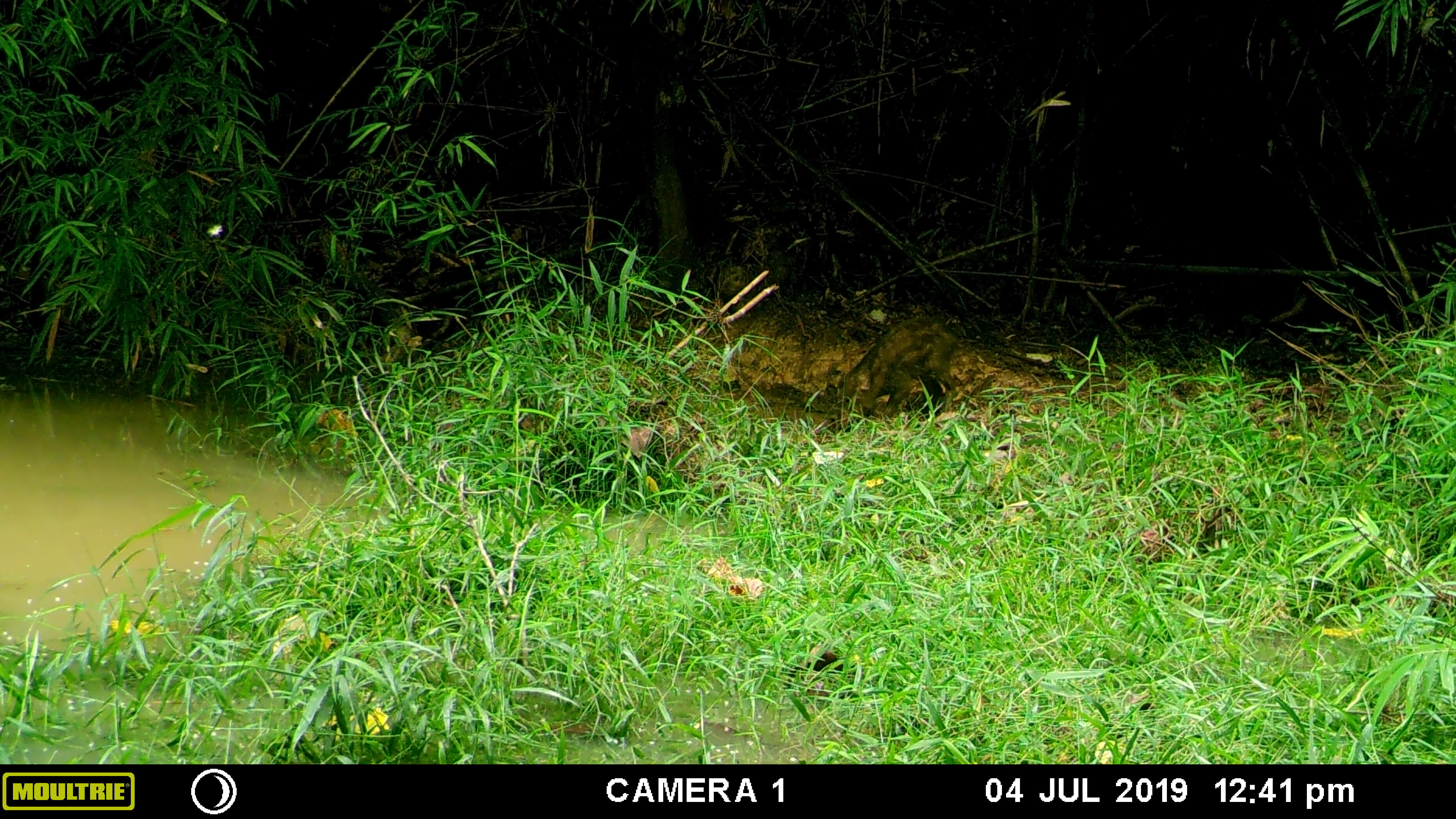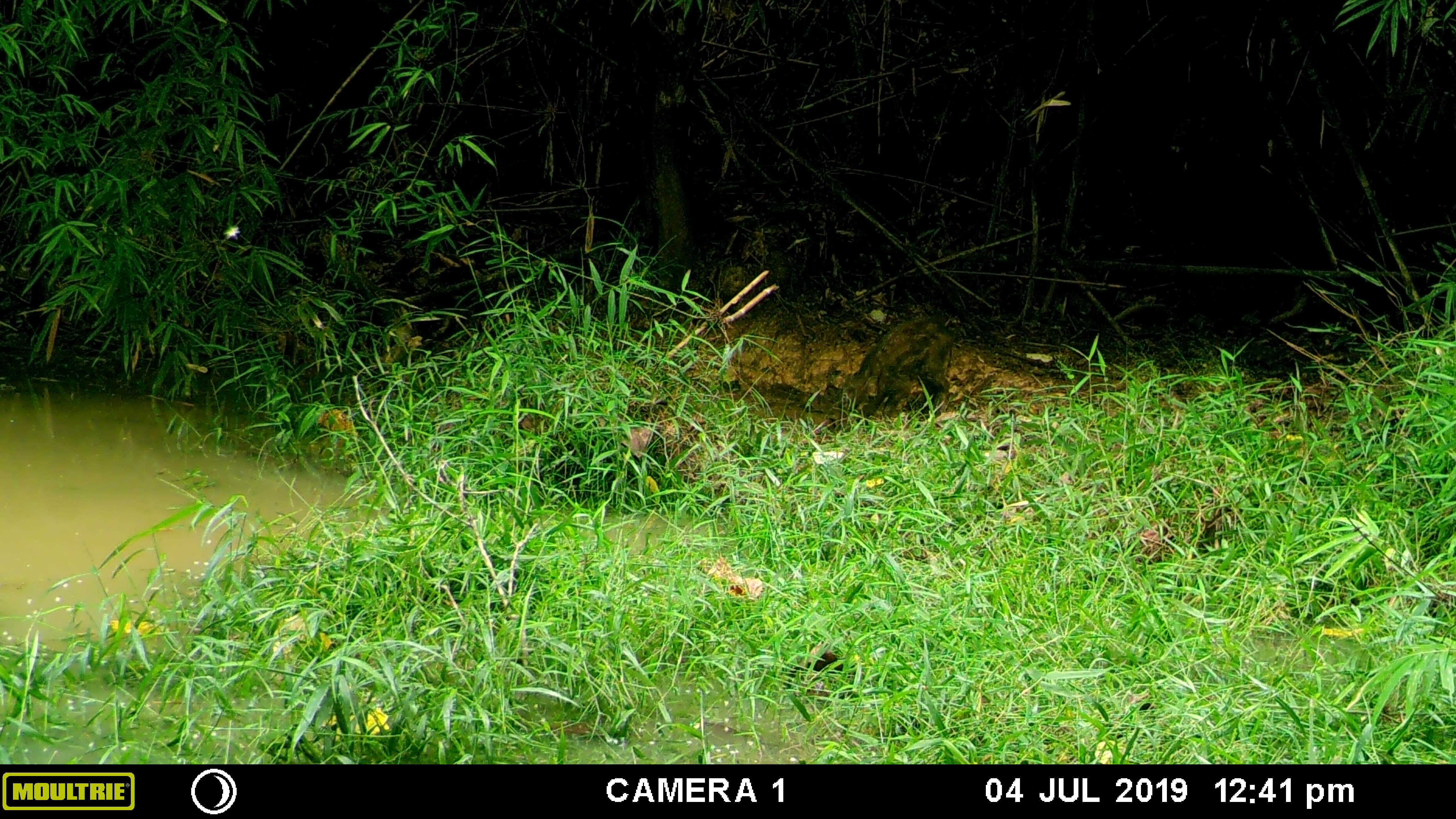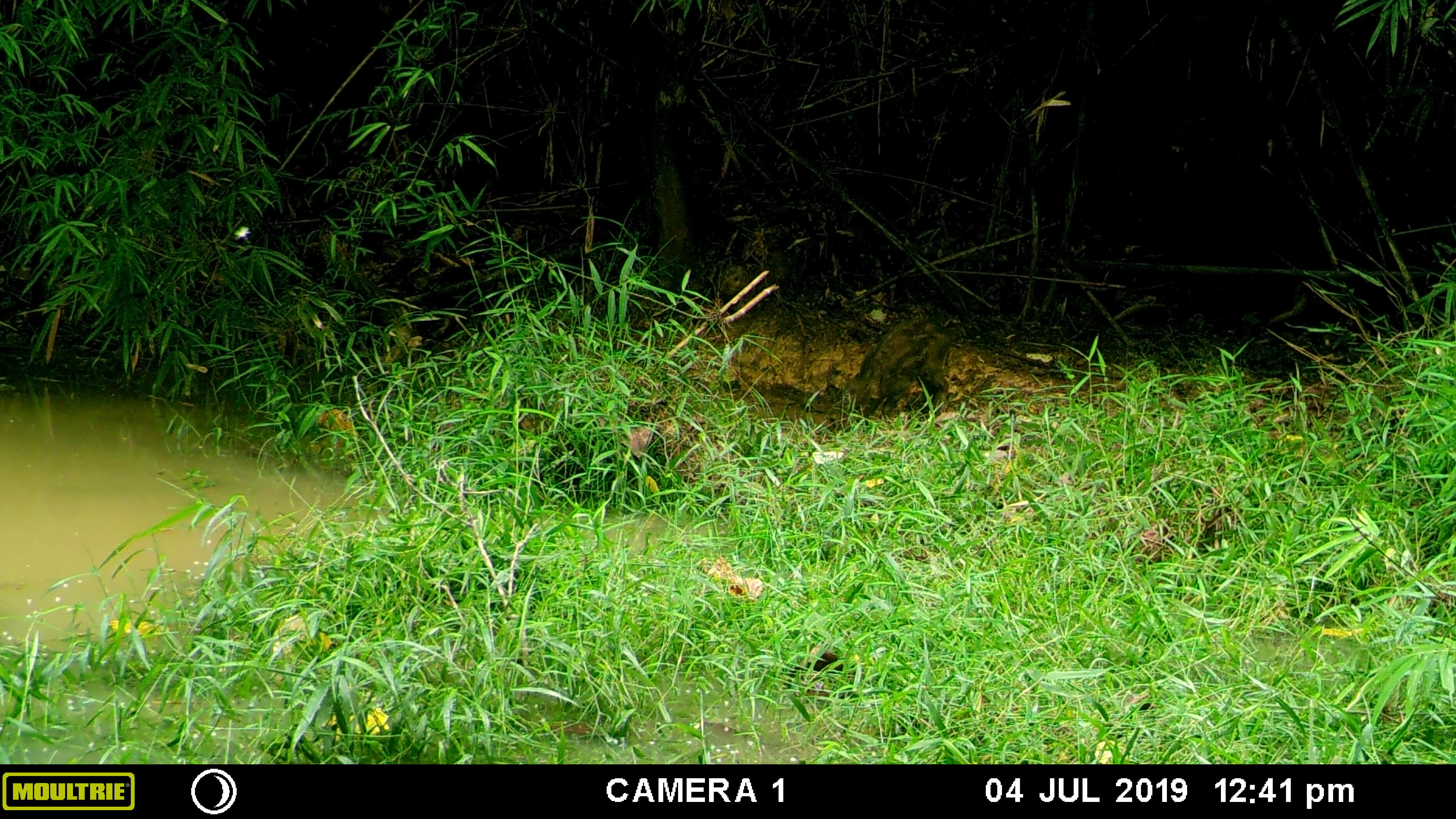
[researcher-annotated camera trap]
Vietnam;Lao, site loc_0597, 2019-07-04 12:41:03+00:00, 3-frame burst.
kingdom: Animalia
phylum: Chordata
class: Mammalia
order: Artiodactyla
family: Suidae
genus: Sus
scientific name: Sus scrofa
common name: eurasian wild pig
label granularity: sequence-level